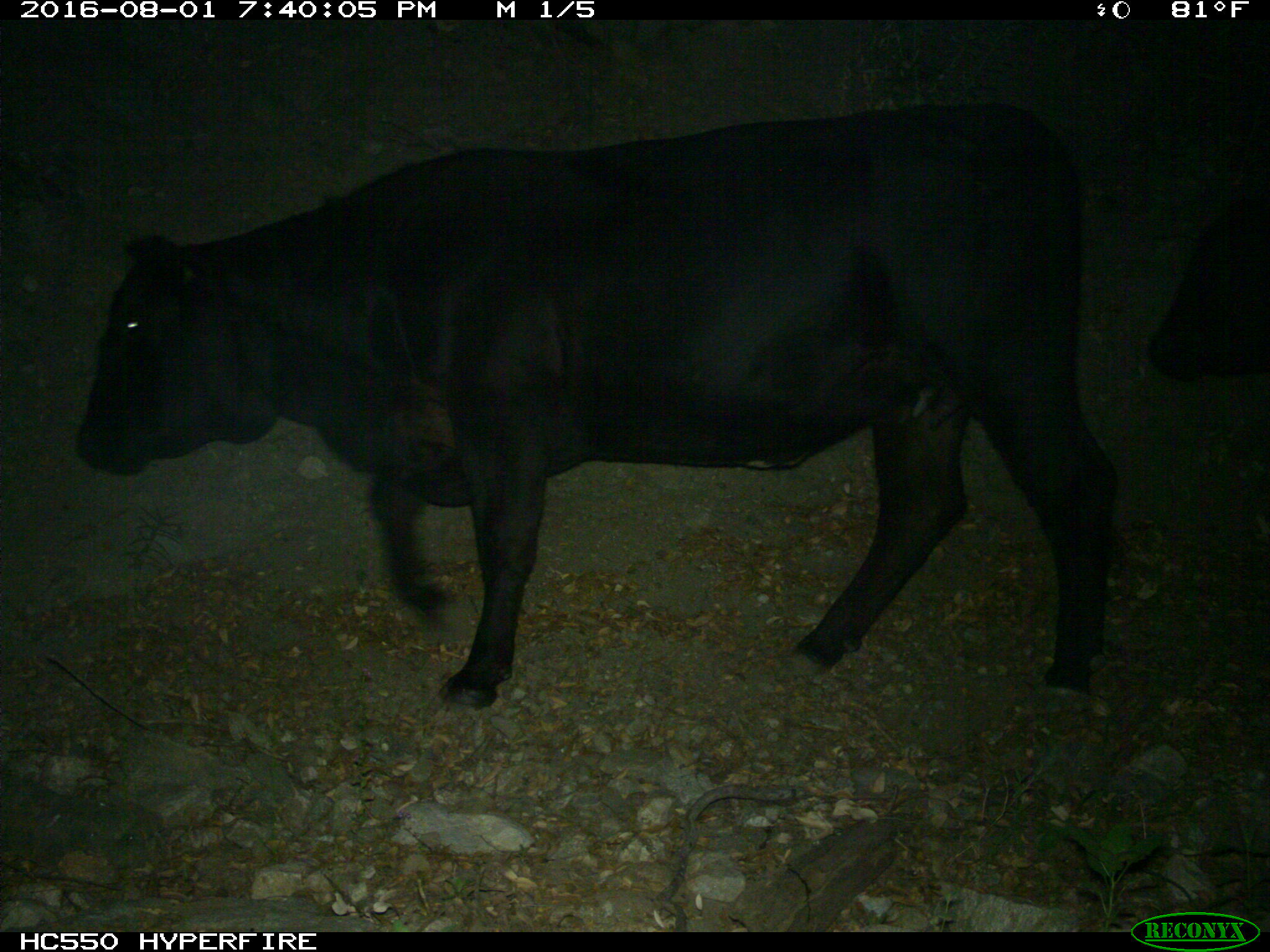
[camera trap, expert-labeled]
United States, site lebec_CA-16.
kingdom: Animalia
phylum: Chordata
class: Mammalia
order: Artiodactyla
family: Bovidae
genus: Bos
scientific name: Bos taurus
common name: domestic cow